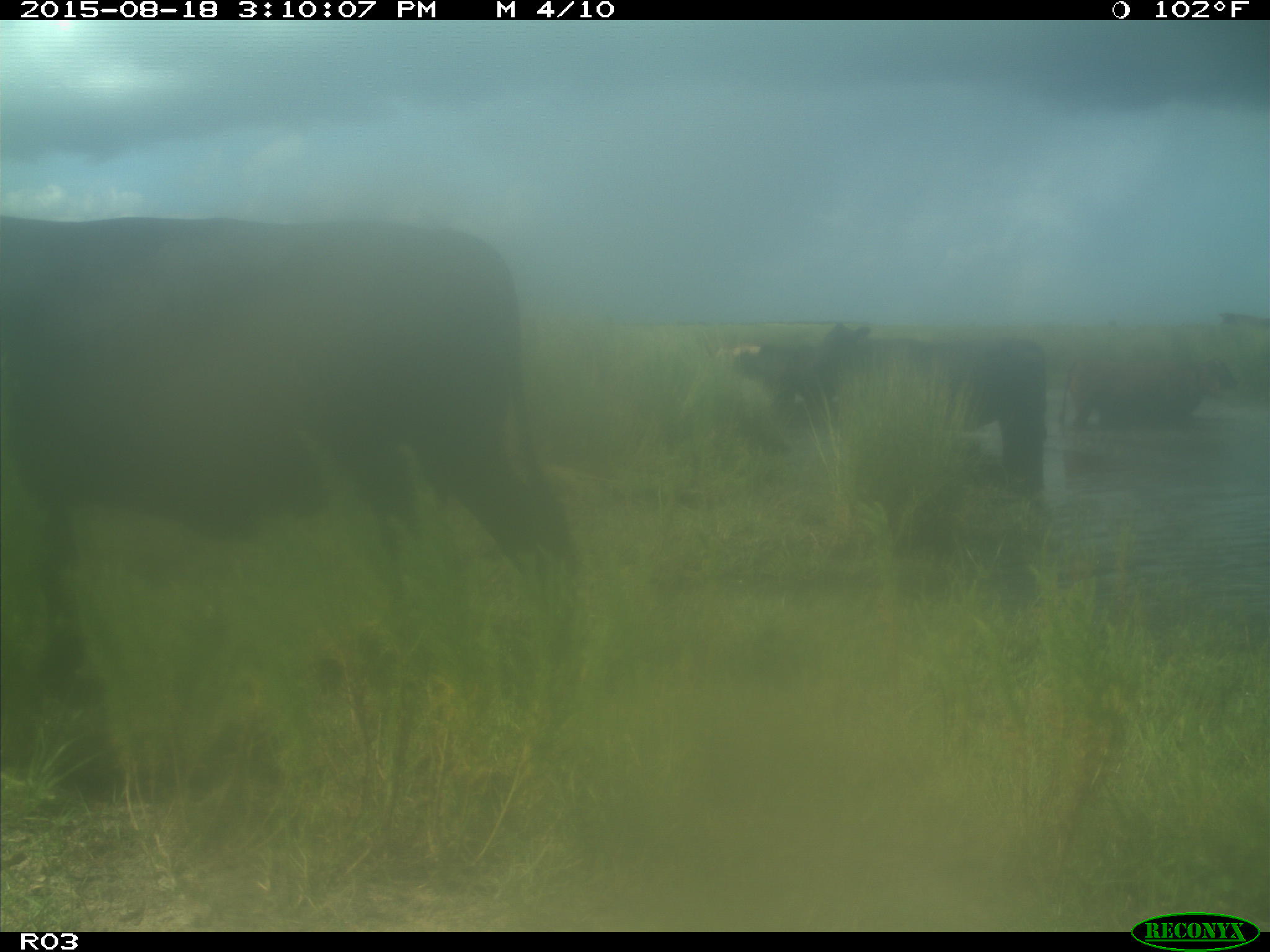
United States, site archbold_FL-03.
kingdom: Animalia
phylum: Chordata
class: Mammalia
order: Artiodactyla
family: Bovidae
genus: Bos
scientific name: Bos taurus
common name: domestic cow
Bos taurus (domestic cow).